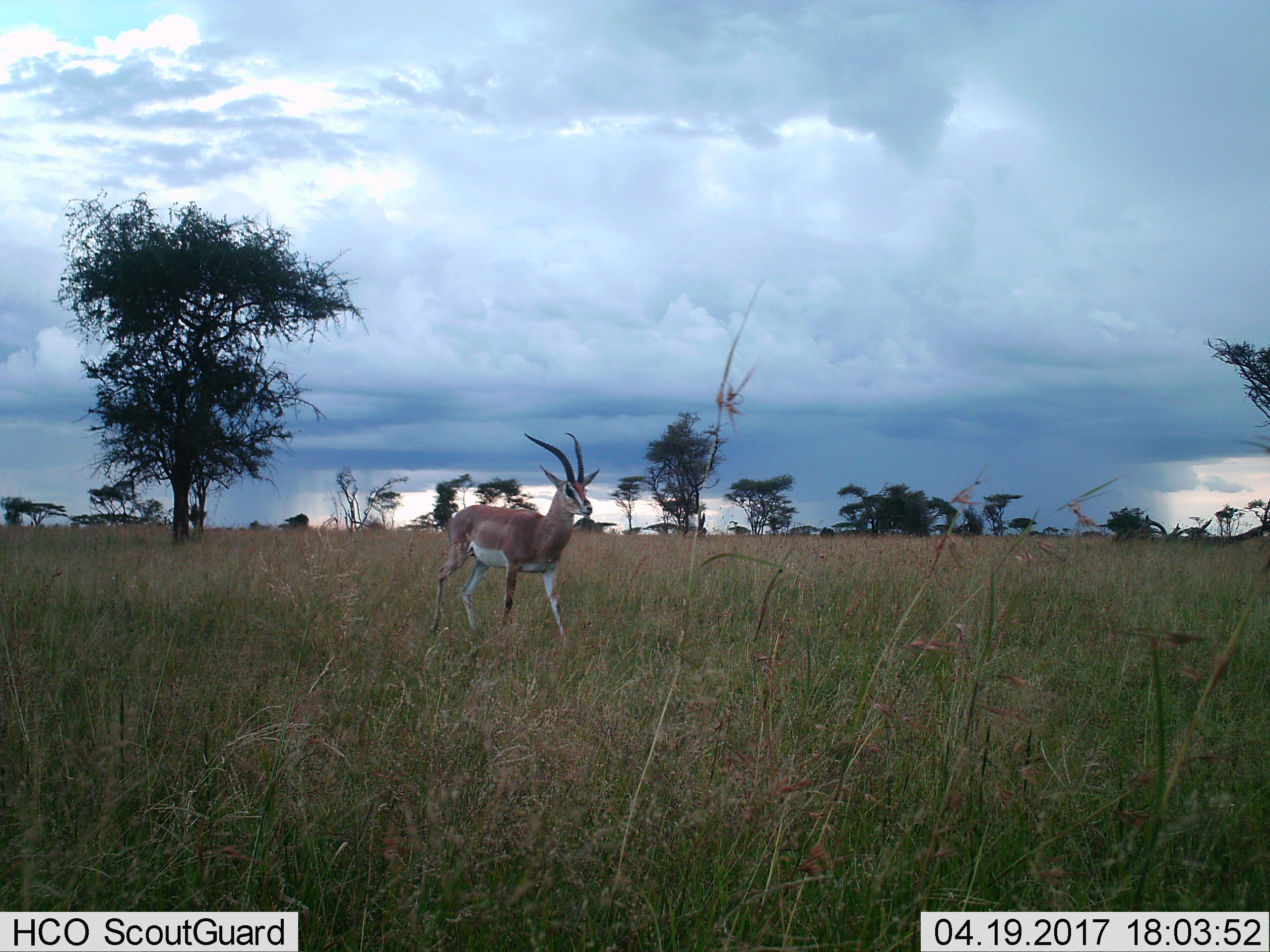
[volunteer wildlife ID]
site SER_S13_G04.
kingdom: Animalia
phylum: Chordata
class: Mammalia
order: Artiodactyla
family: Bovidae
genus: Nanger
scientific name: Nanger granti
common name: grant's gazelle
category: gazellegrants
Gazellegrants (grant's gazelle) (Nanger granti), count 1. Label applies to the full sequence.